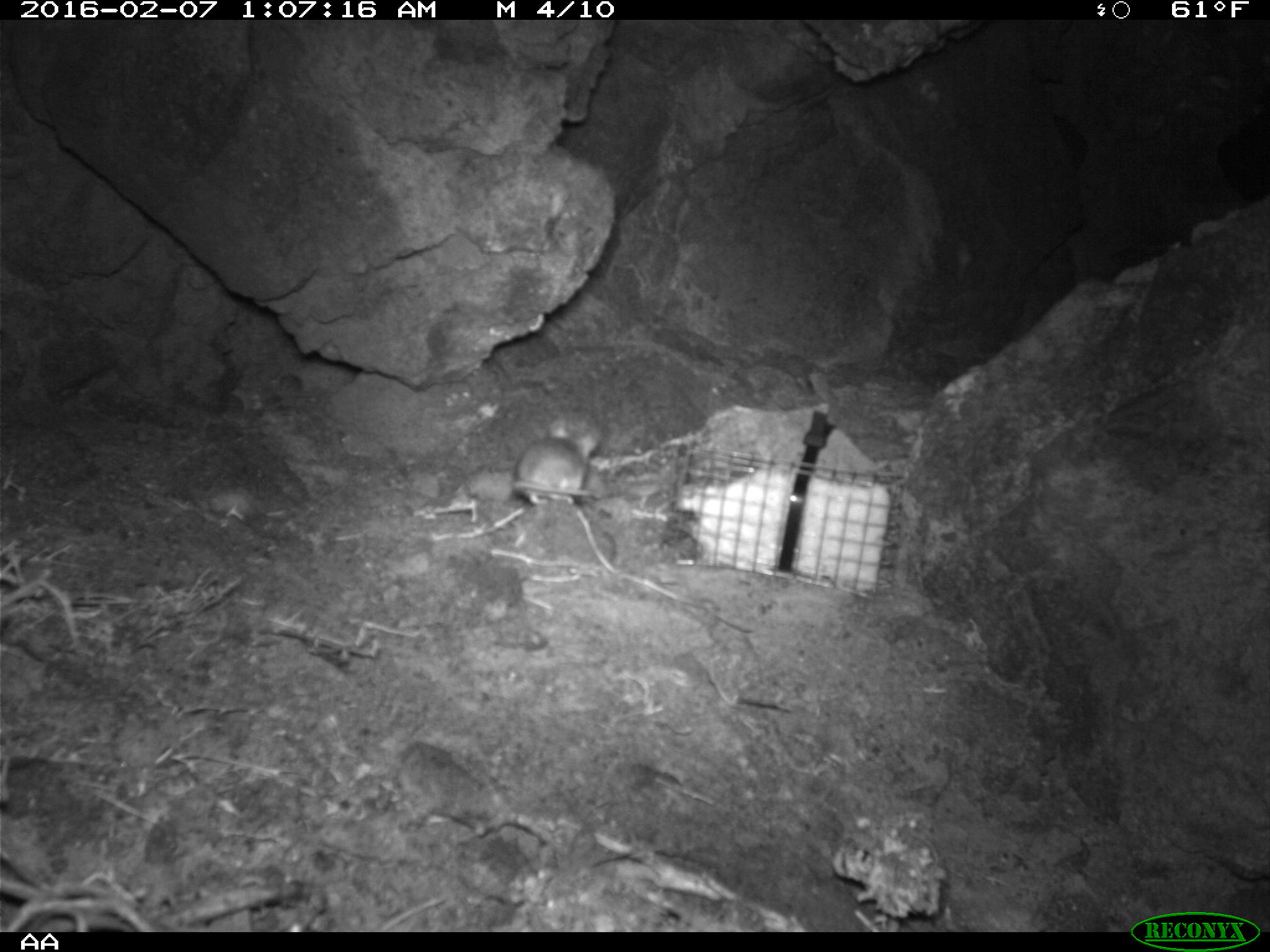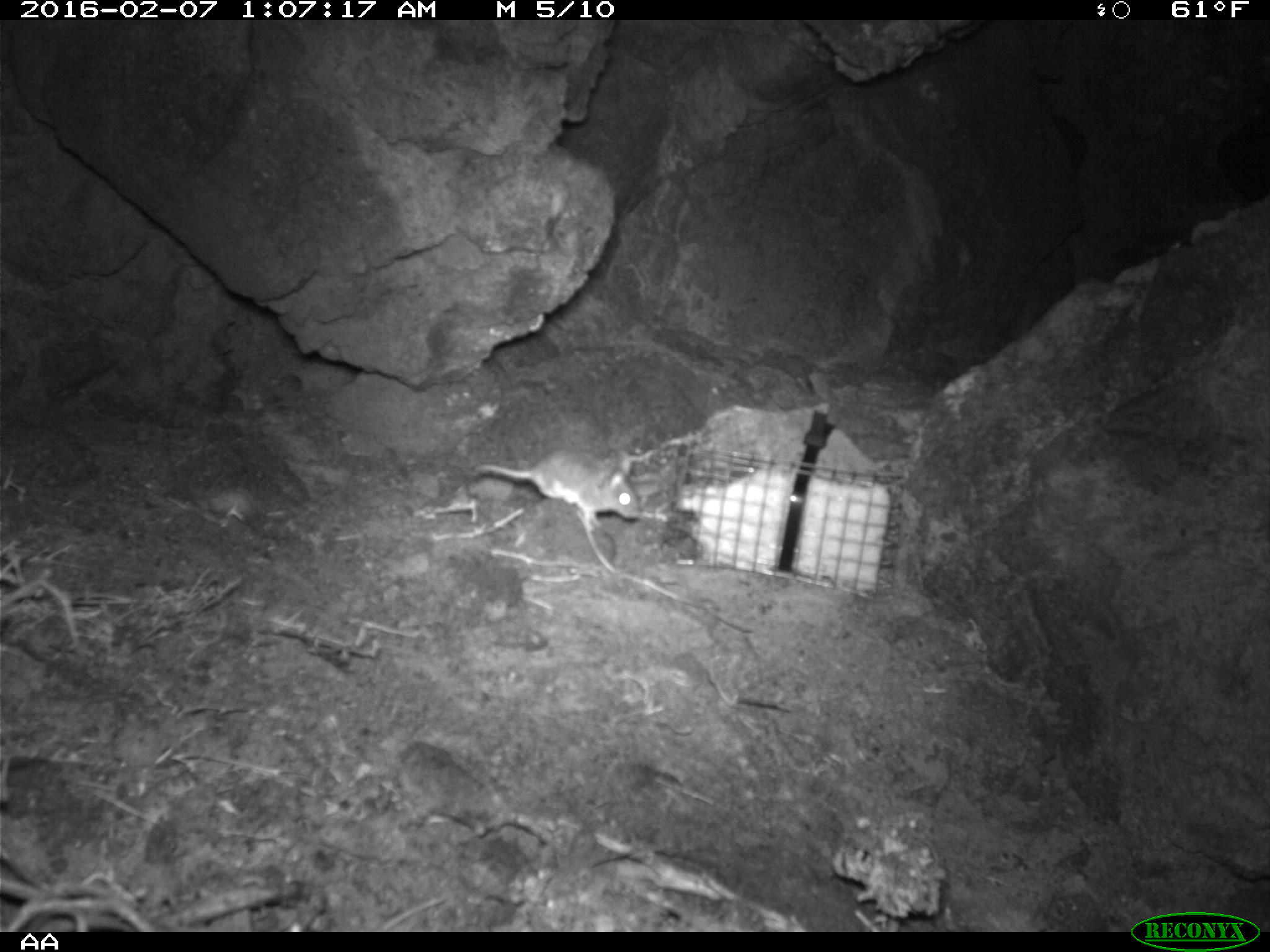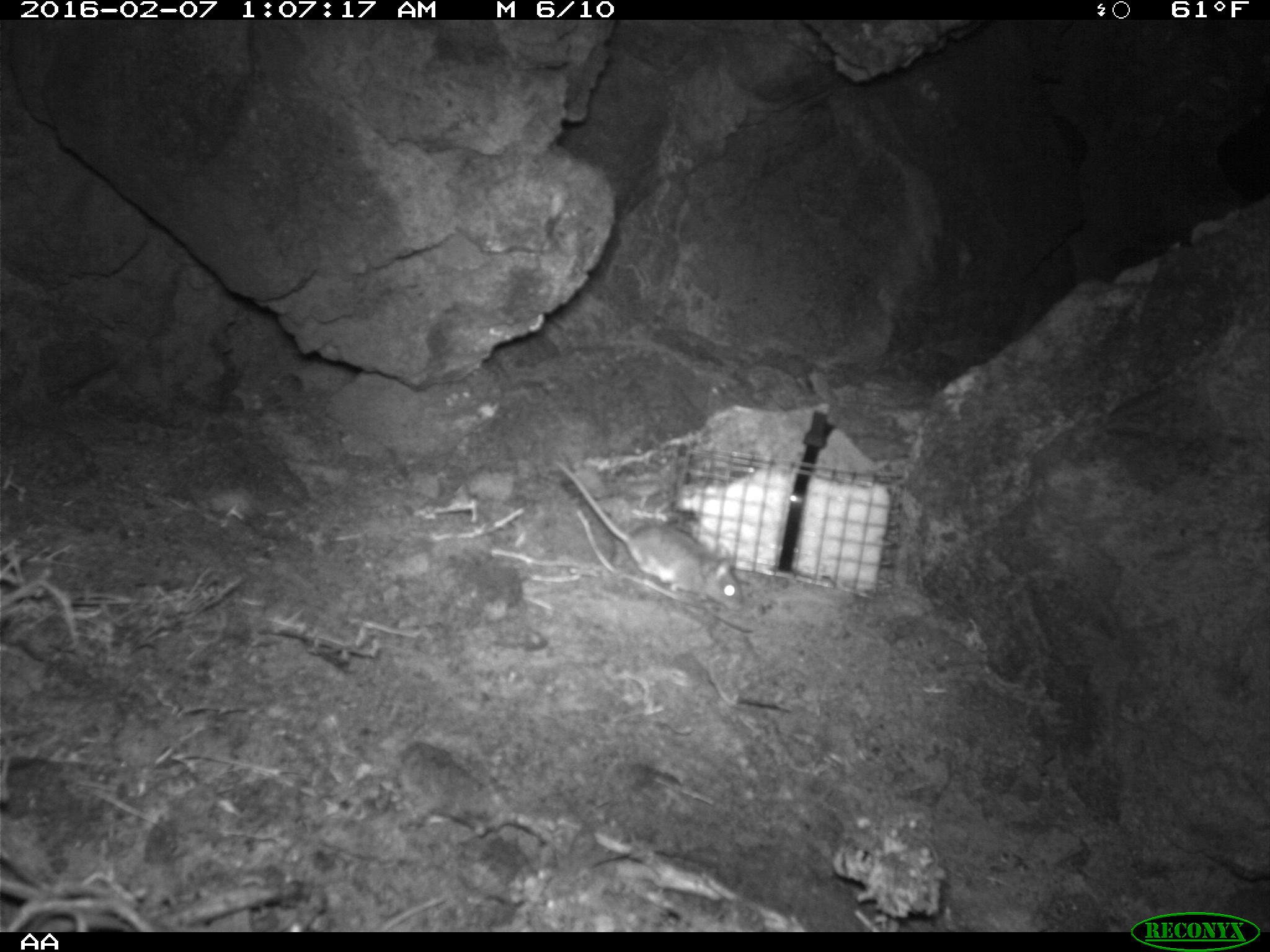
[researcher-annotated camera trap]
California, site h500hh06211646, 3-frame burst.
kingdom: Animalia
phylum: Chordata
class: Mammalia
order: Rodentia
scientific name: Rodentia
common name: rodent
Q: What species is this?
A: Rodent (Rodentia).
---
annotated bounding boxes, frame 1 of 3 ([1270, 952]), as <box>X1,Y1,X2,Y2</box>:
rodent: <box>512,412,599,505</box>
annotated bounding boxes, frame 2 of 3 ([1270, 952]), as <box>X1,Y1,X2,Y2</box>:
rodent: <box>472,449,640,531</box>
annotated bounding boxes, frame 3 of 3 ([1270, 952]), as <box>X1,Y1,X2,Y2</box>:
rodent: <box>553,462,746,612</box>